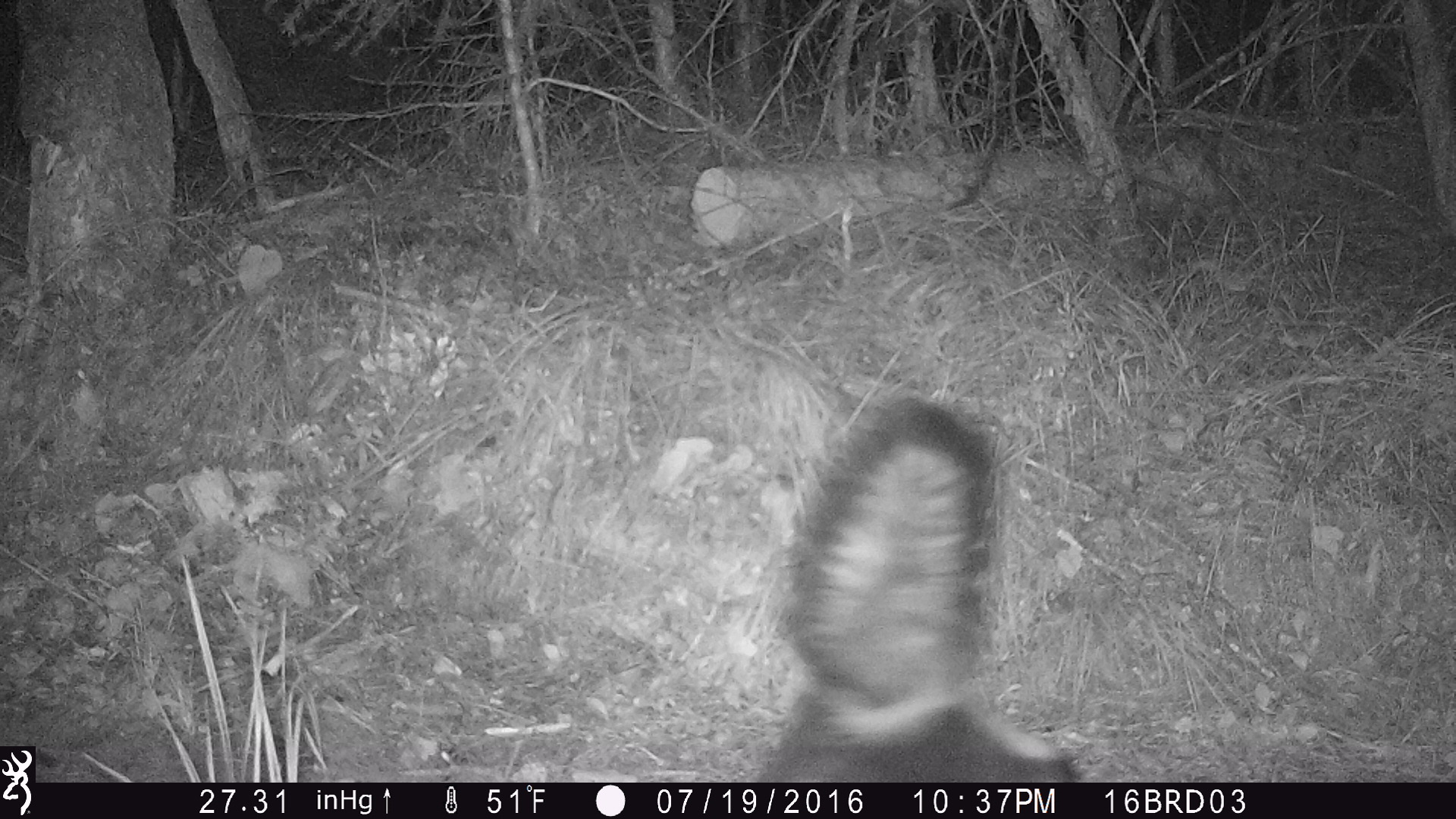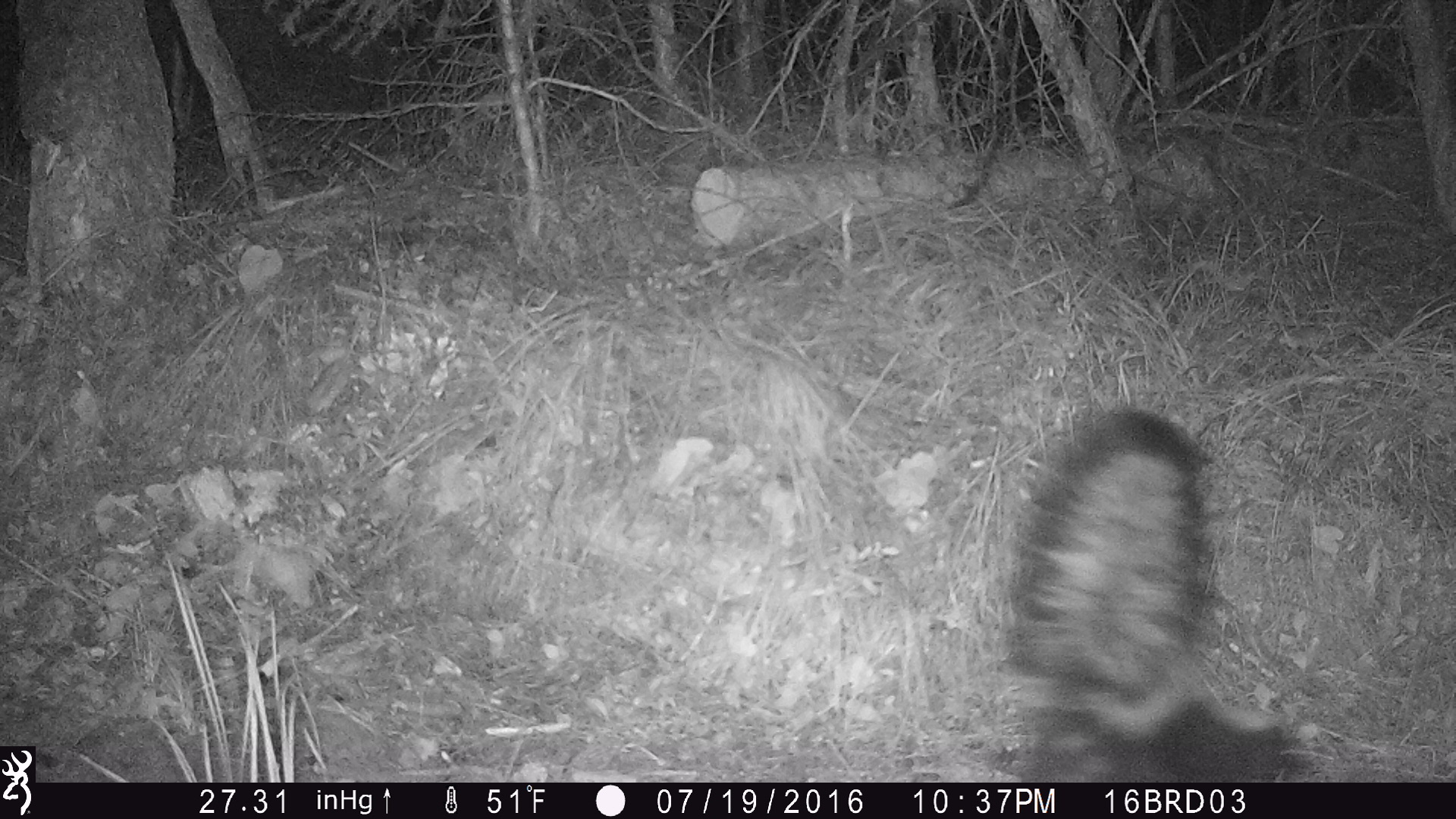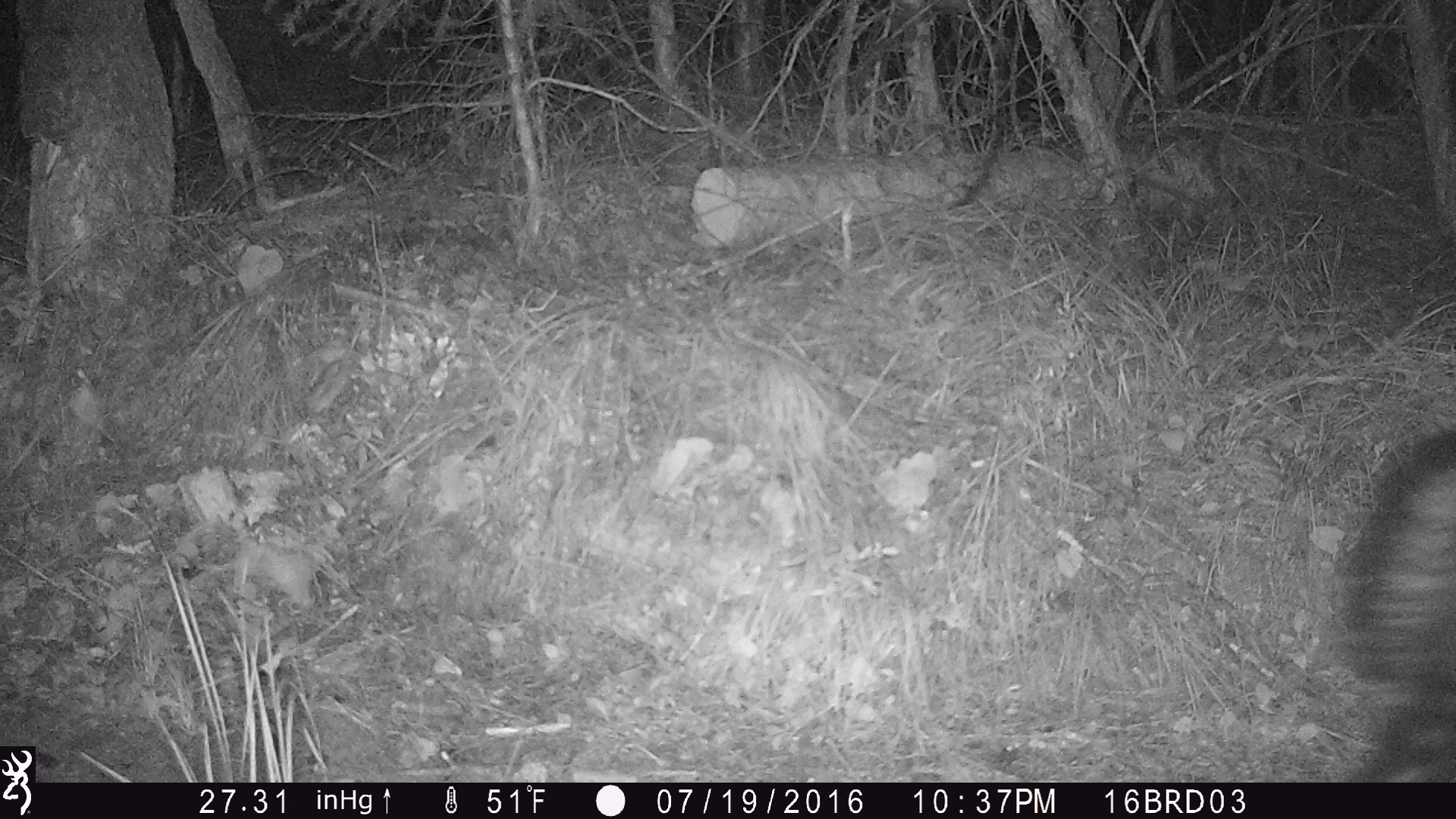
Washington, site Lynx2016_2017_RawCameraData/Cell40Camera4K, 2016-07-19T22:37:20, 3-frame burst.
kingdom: Animalia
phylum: Chordata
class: Mammalia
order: Carnivora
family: Mephitidae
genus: Mephitis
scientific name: Mephitis mephitis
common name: striped skunk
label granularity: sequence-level